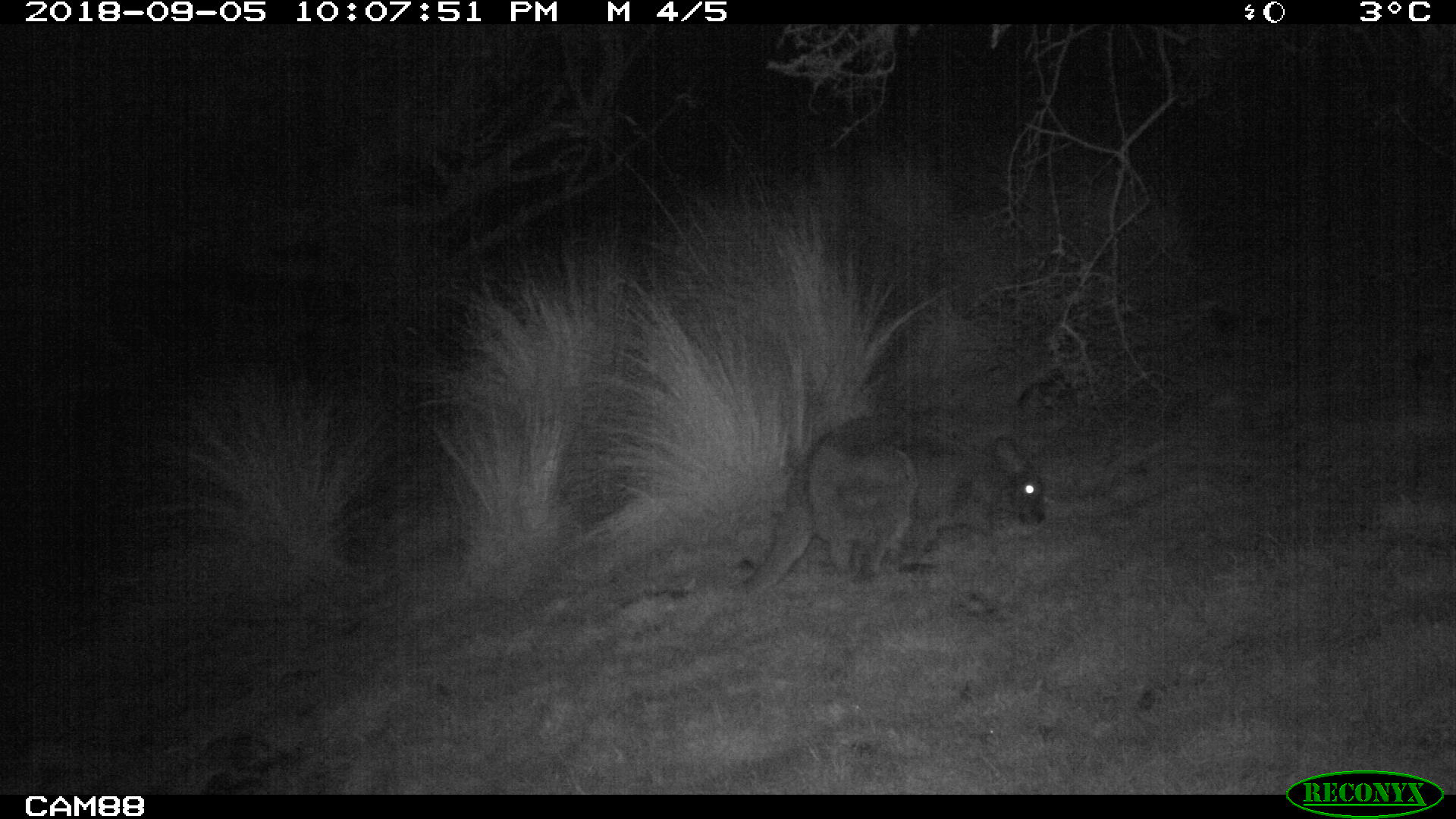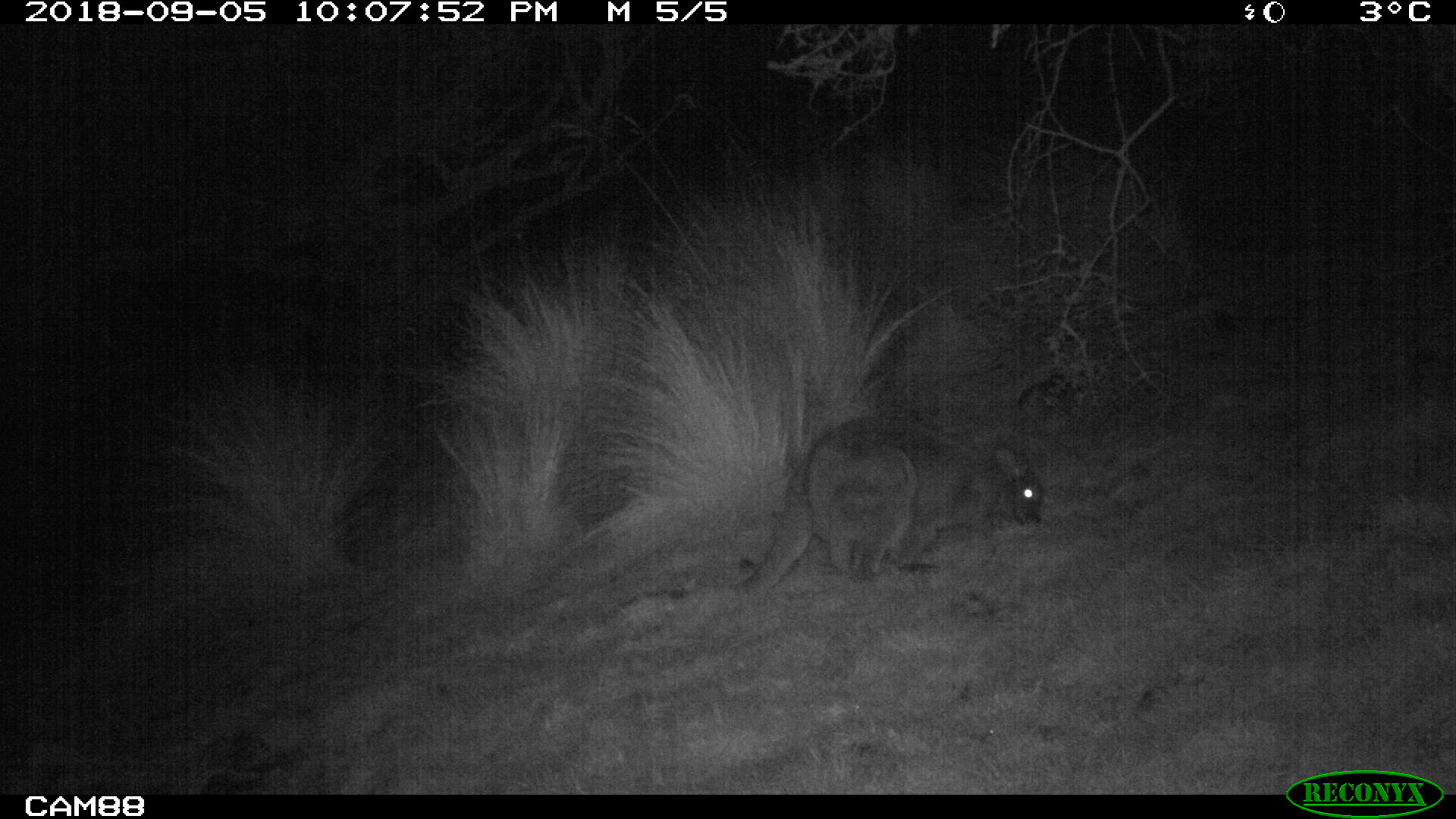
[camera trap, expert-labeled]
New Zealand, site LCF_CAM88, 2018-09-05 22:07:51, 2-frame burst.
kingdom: Animalia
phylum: Chordata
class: Mammalia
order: Diprotodontia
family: Macropodidae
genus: Notamacropus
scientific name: Notamacropus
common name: wallaby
Wallaby (Notamacropus).